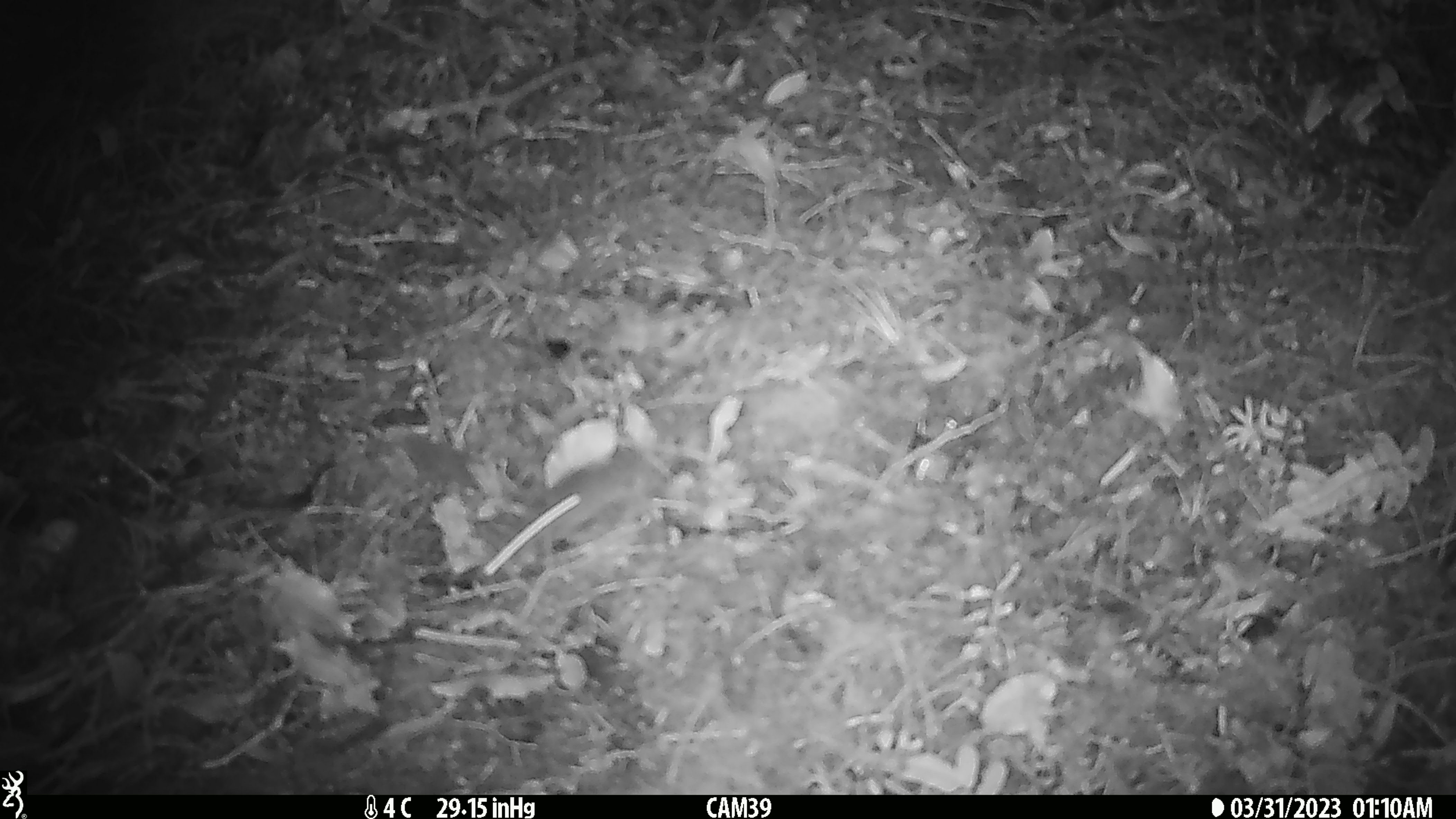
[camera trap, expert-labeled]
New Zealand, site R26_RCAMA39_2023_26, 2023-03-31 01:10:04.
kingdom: Animalia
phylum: Chordata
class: Mammalia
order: Rodentia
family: Muridae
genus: Mus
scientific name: Mus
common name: mouse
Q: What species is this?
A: Mouse (Mus).